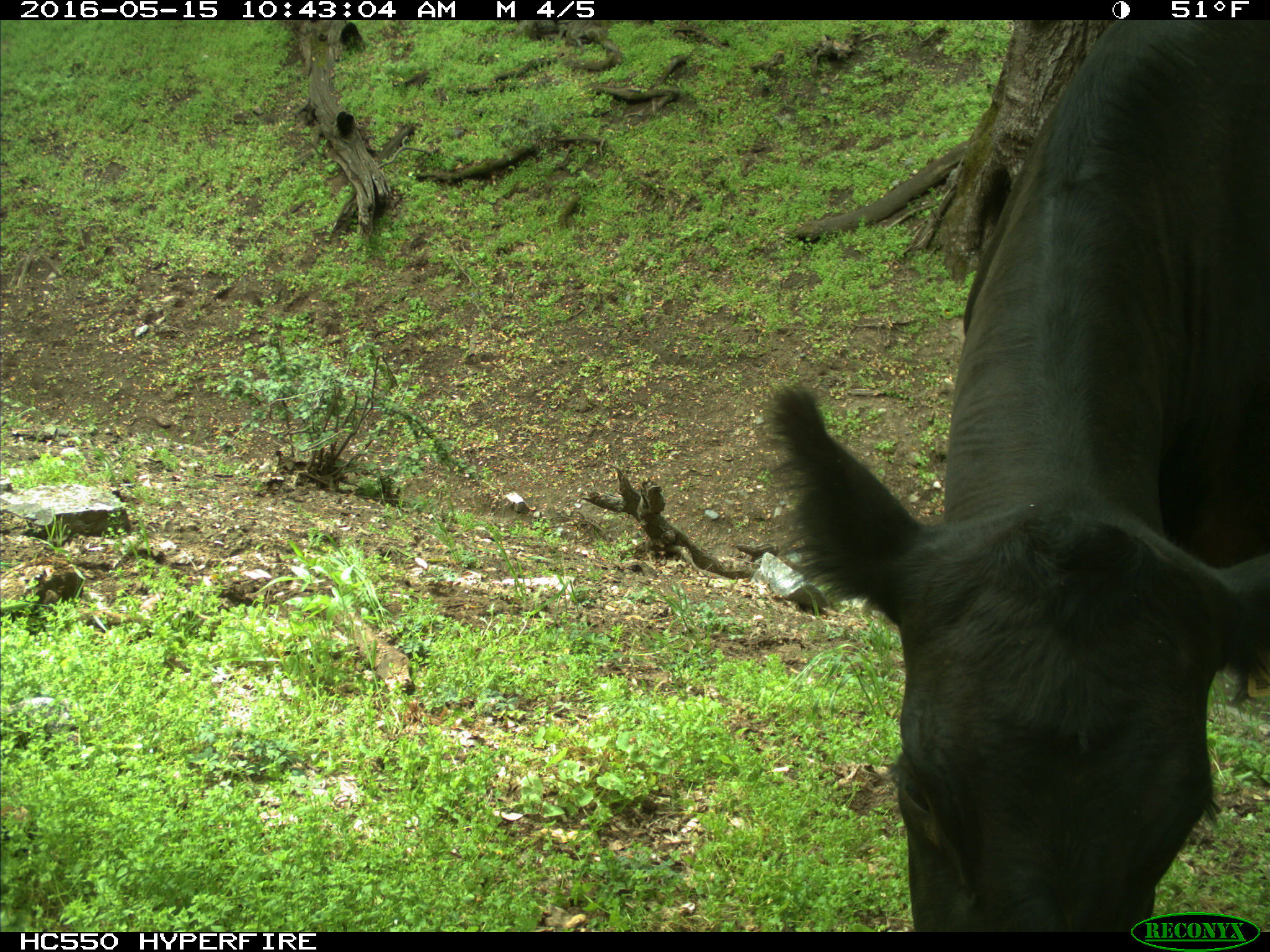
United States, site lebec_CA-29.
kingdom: Animalia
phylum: Chordata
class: Mammalia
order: Artiodactyla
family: Bovidae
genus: Bos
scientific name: Bos taurus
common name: domestic cow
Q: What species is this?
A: Bos taurus (domestic cow).